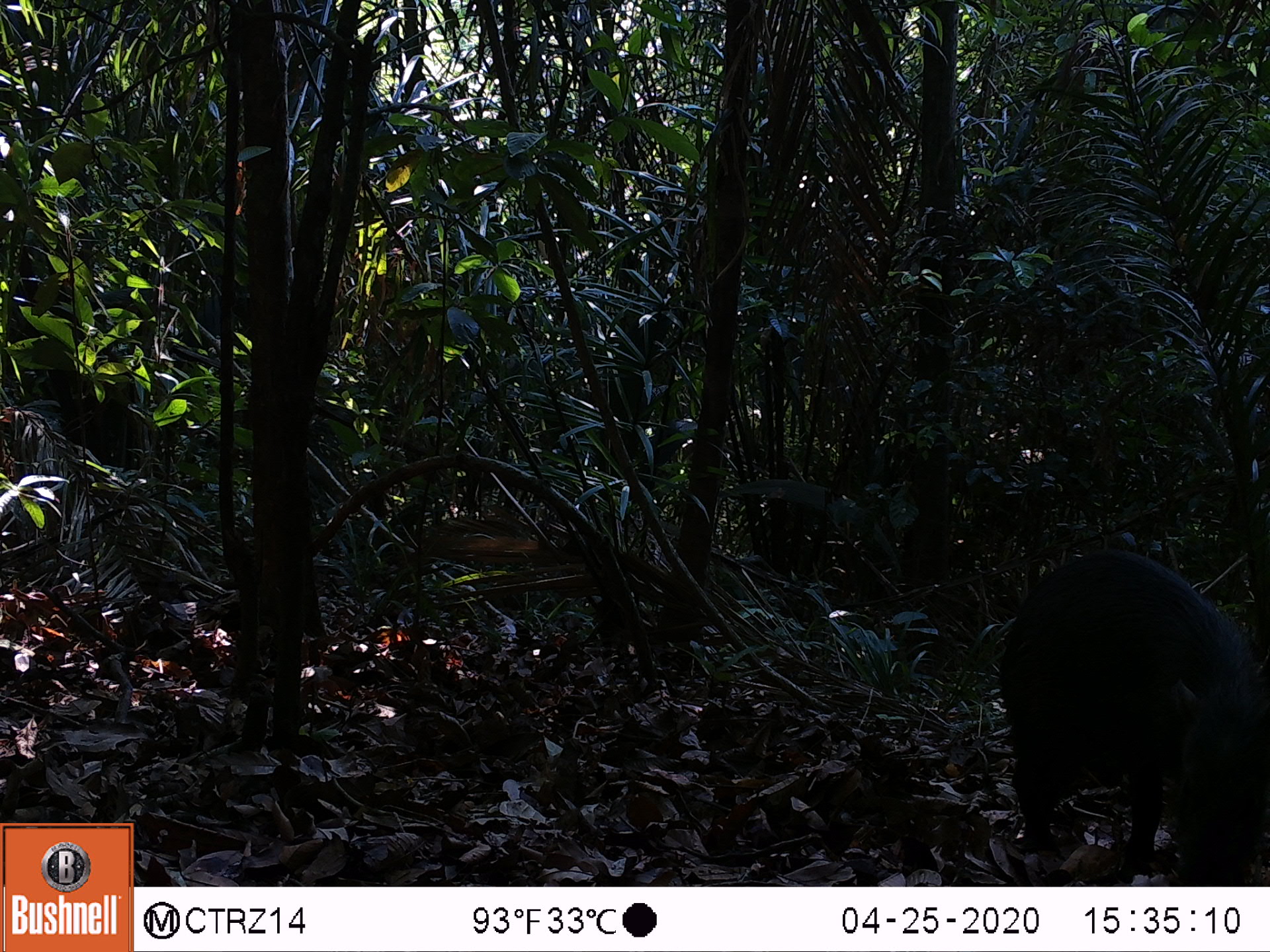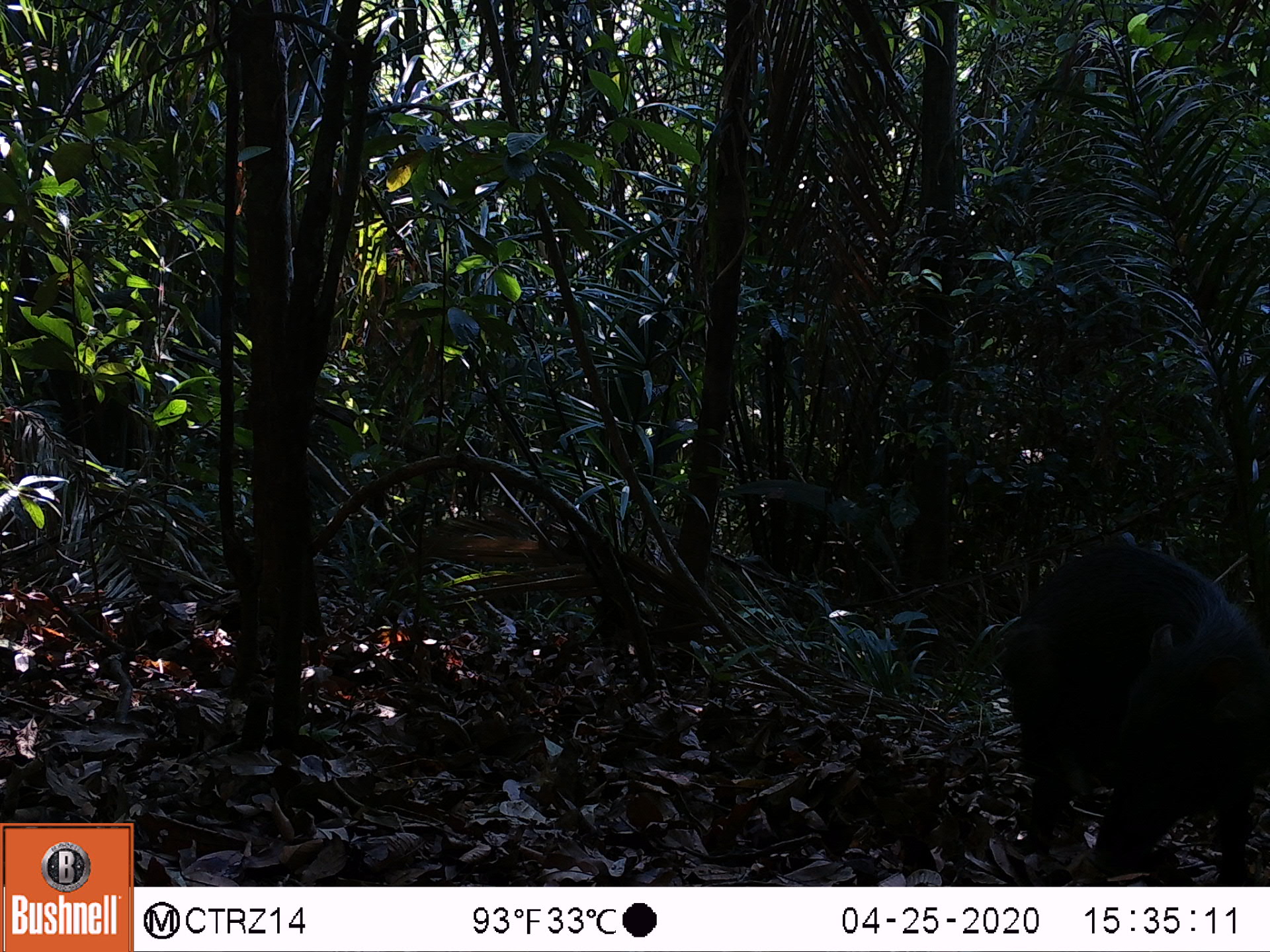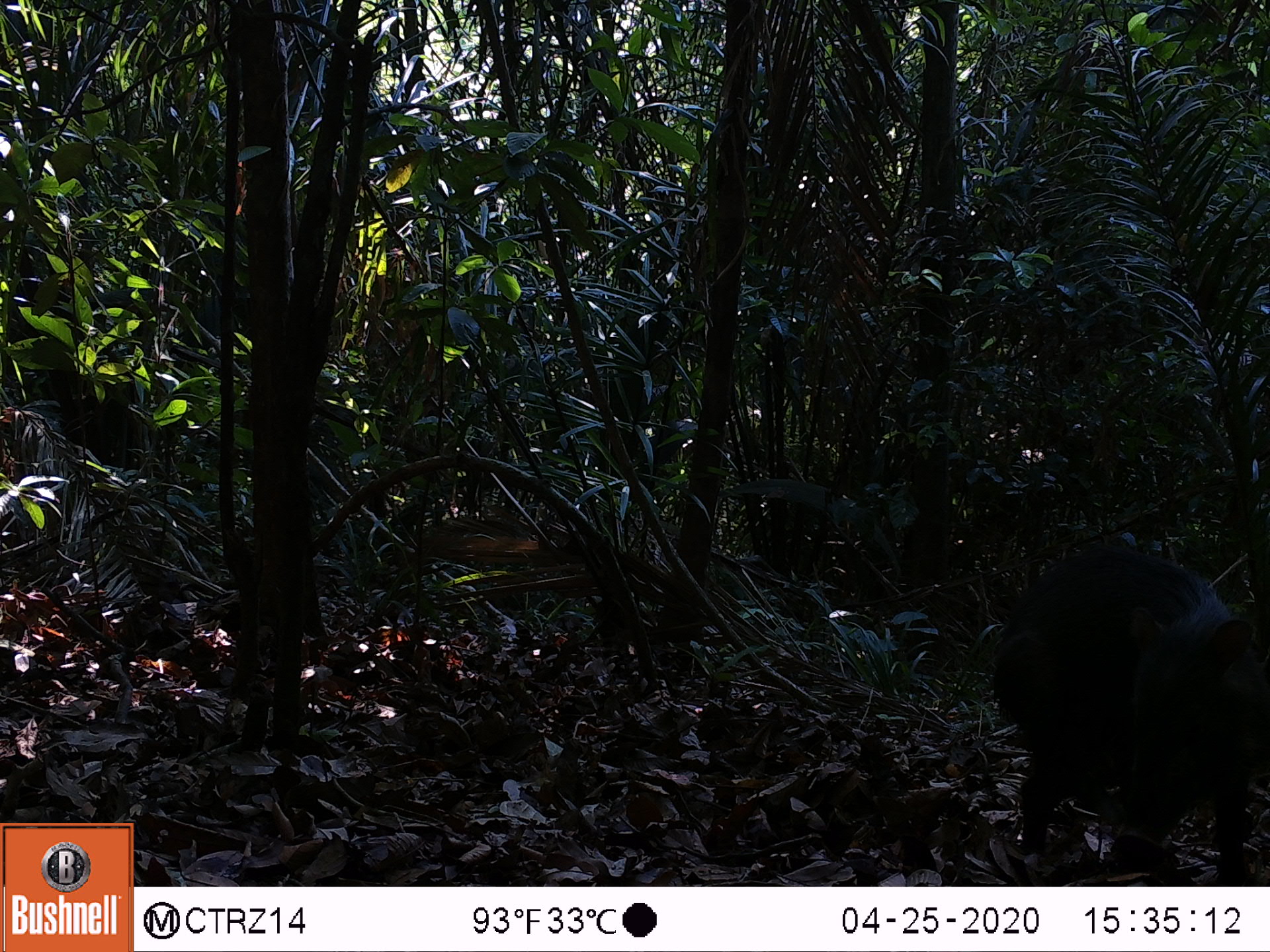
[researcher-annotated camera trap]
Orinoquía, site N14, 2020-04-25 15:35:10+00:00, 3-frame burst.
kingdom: Animalia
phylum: Chordata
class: Mammalia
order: Artiodactyla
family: Tayassuidae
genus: Tayassu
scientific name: Tayassu pecari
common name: white-lipped peccary